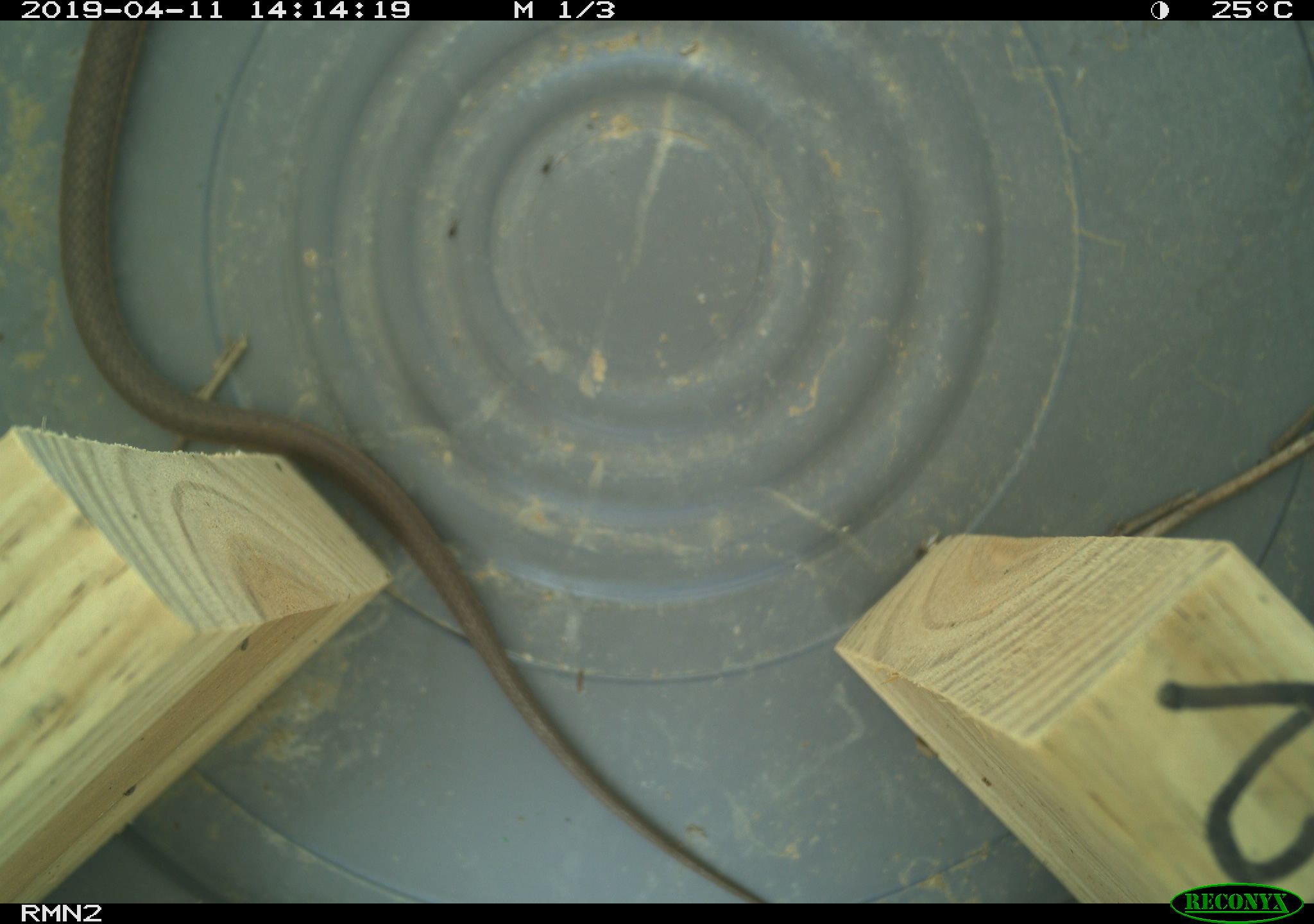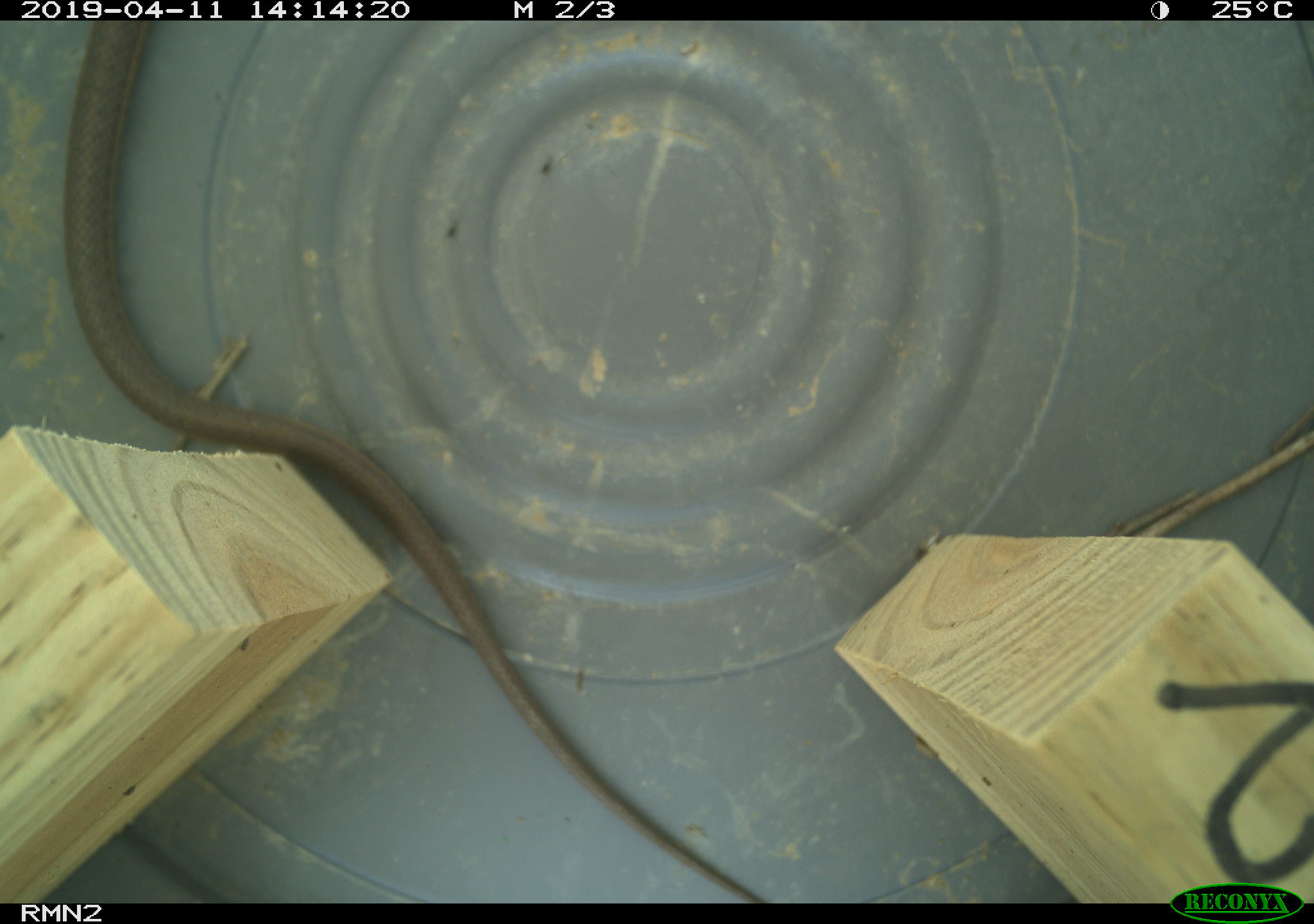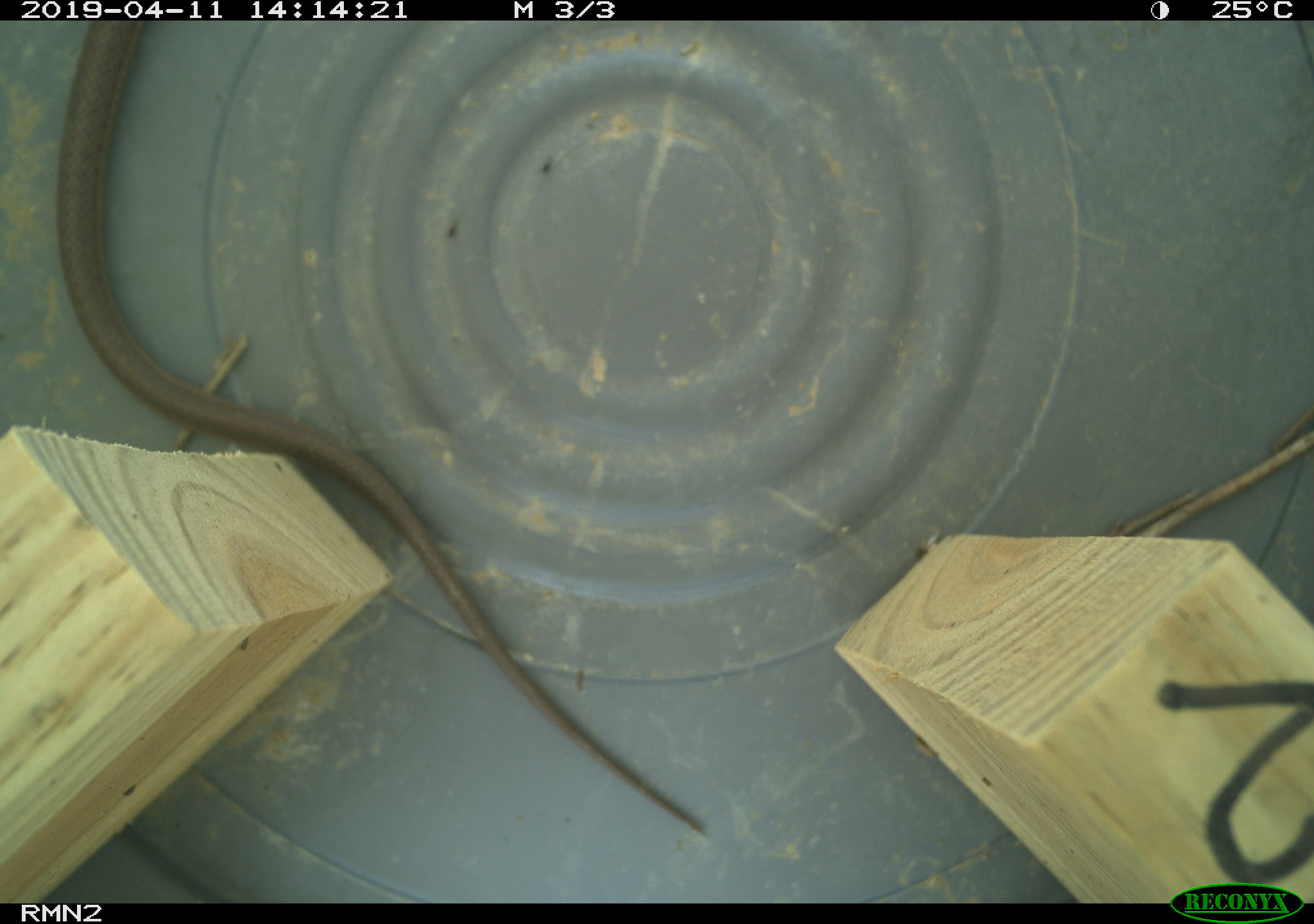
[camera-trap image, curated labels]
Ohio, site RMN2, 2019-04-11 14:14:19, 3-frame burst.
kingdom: Animalia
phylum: Chordata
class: Reptilia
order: Squamata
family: Colubridae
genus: Thamnophis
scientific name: Thamnophis sirtalis sirtalis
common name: eastern gartersnake